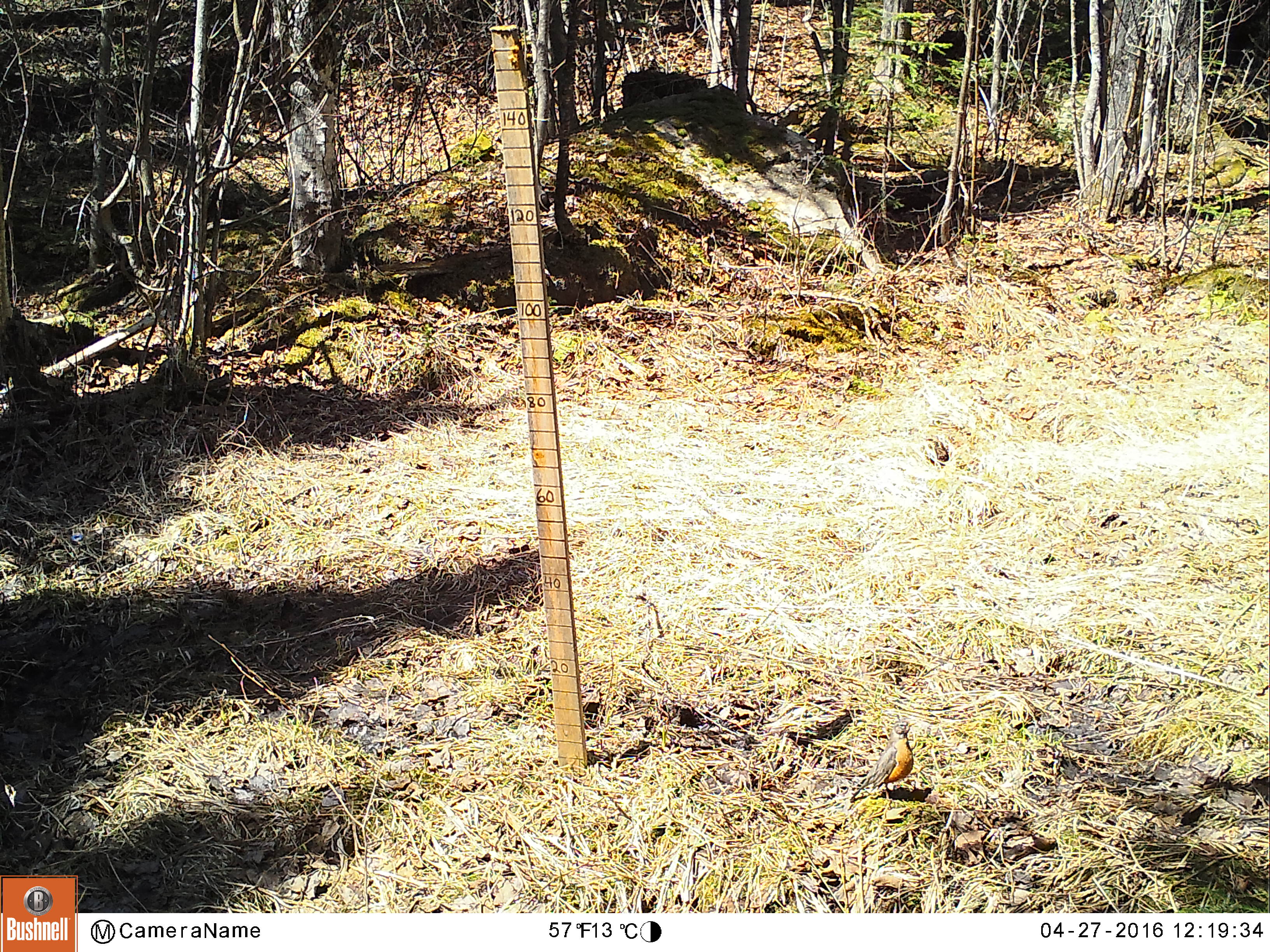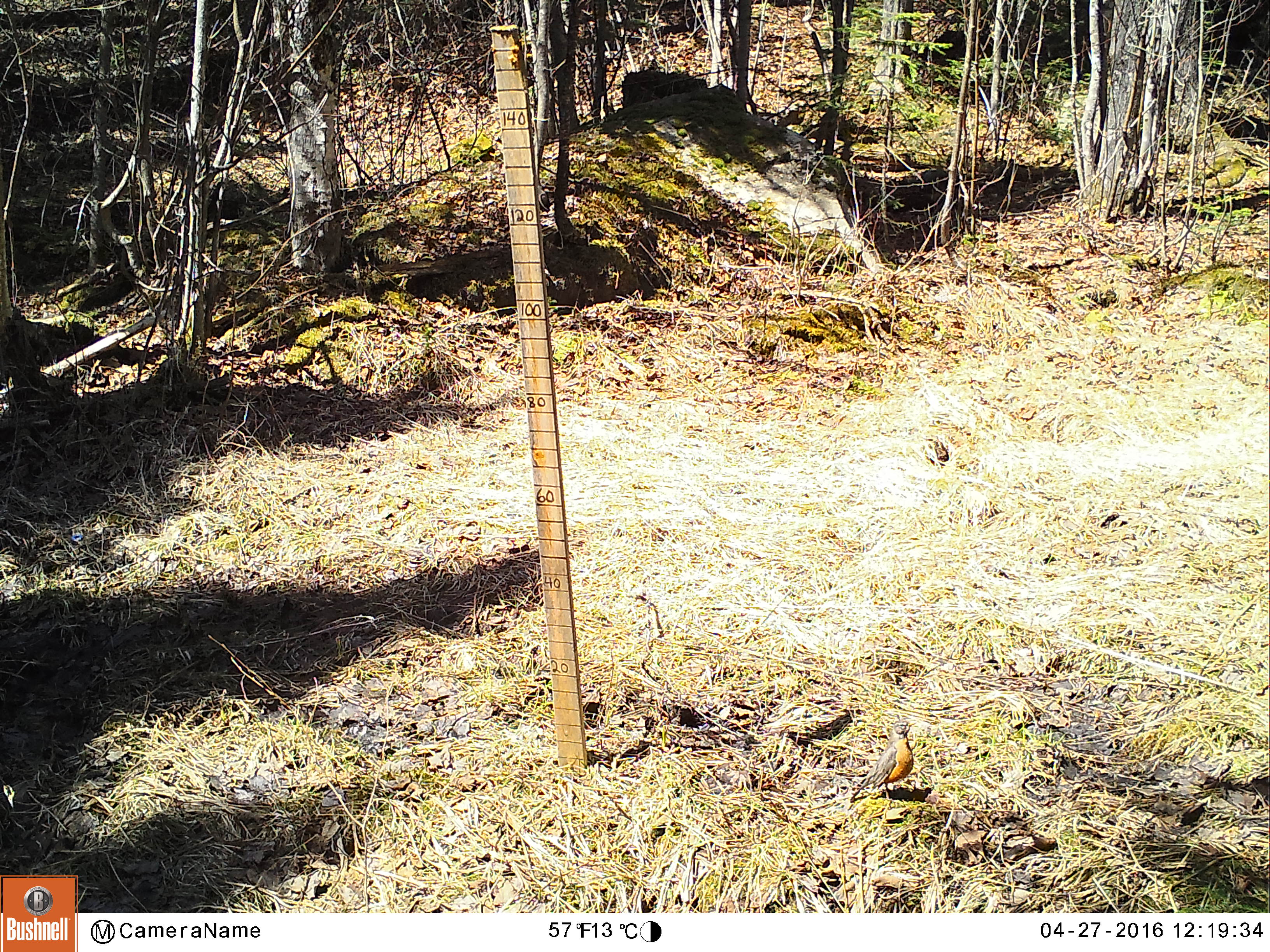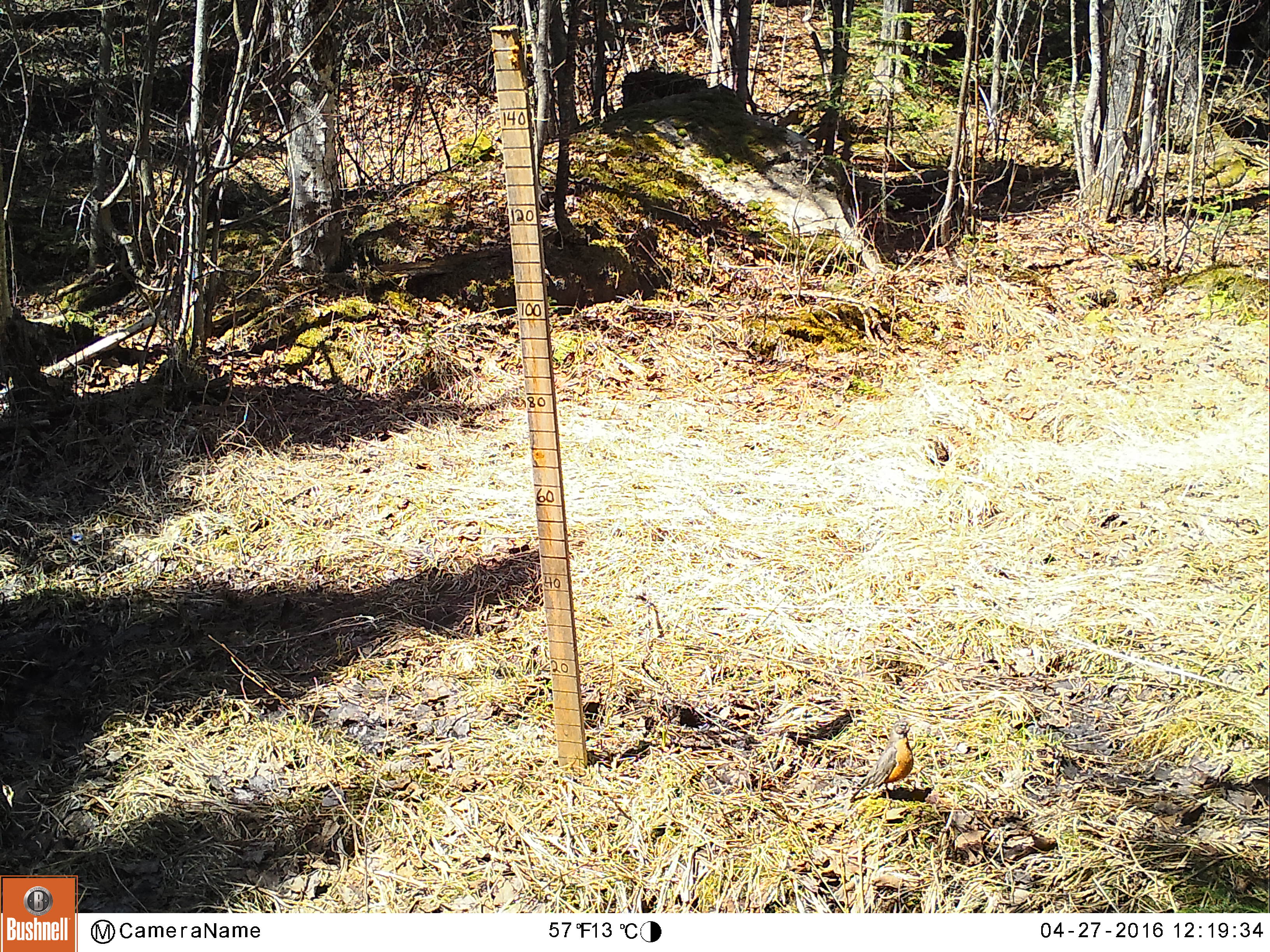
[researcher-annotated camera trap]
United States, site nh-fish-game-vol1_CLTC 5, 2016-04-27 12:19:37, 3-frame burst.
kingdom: Animalia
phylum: Chordata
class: Aves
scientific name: Aves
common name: bird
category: bird sp.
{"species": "bird sp. (bird) (Aves)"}